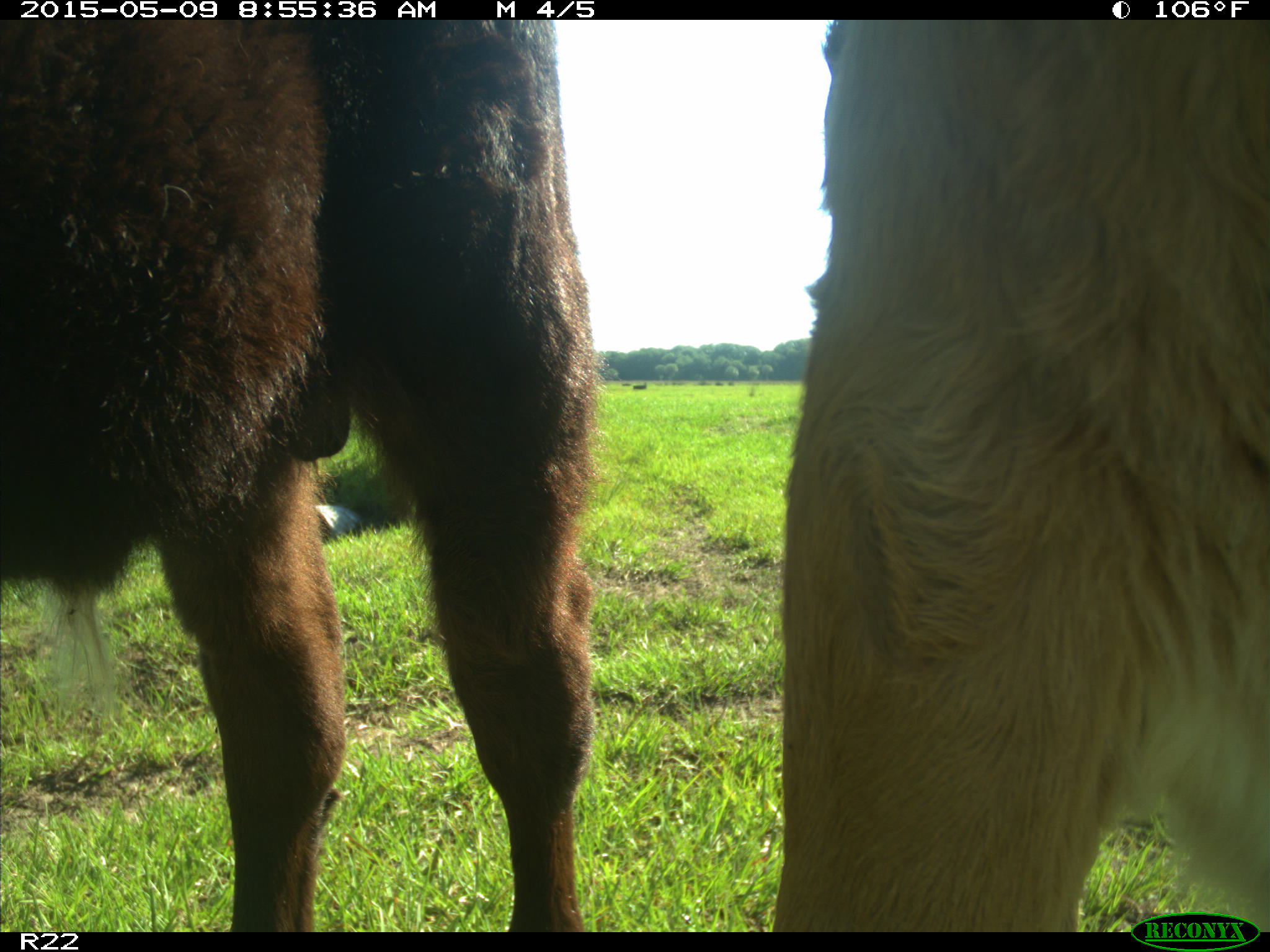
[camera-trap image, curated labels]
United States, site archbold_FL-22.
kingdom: Animalia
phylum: Chordata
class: Mammalia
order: Artiodactyla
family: Bovidae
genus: Bos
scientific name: Bos taurus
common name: domestic cow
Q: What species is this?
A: Bos taurus (domestic cow).